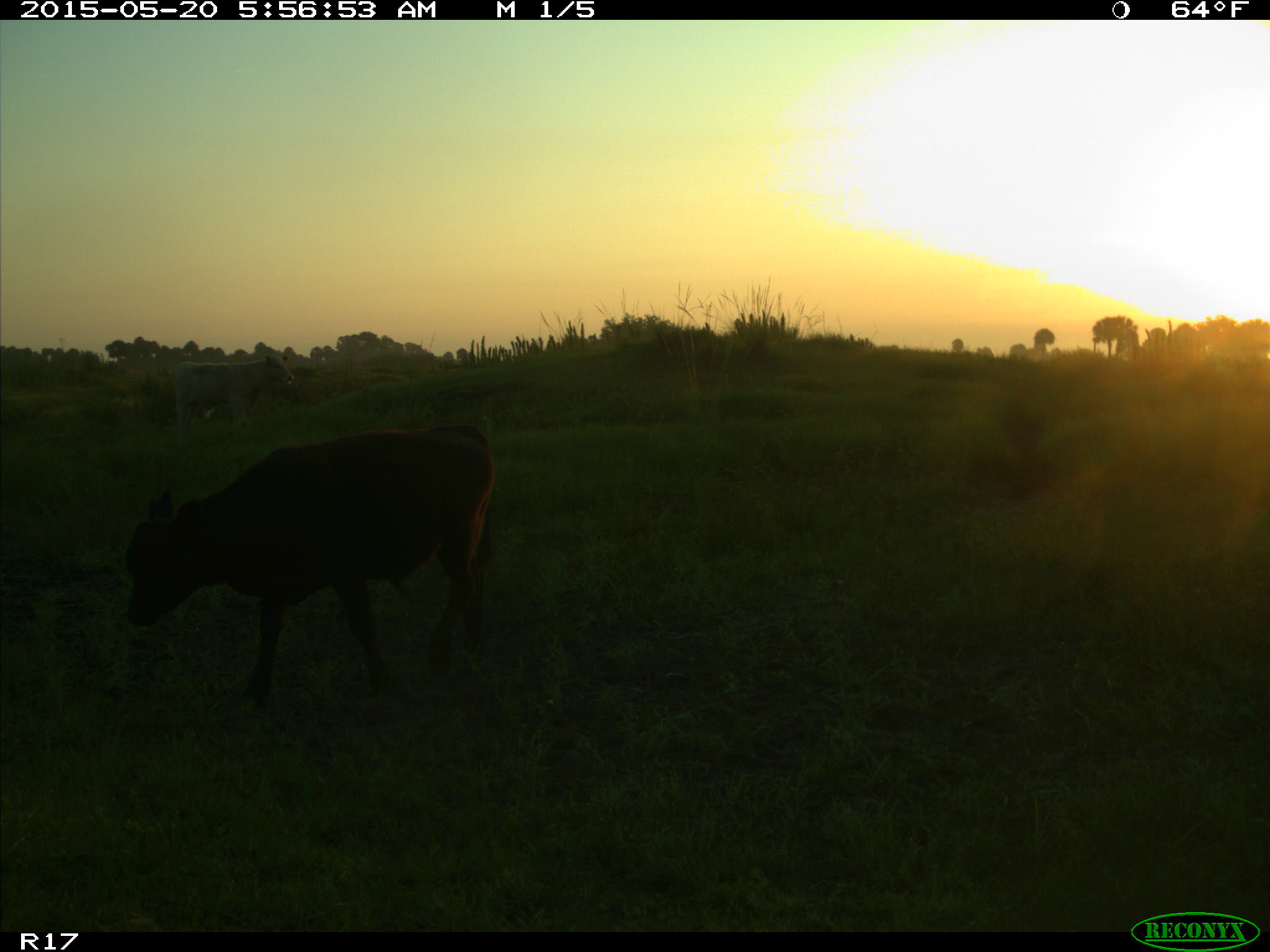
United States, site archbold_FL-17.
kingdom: Animalia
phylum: Chordata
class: Mammalia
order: Artiodactyla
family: Bovidae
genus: Bos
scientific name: Bos taurus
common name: domestic cow